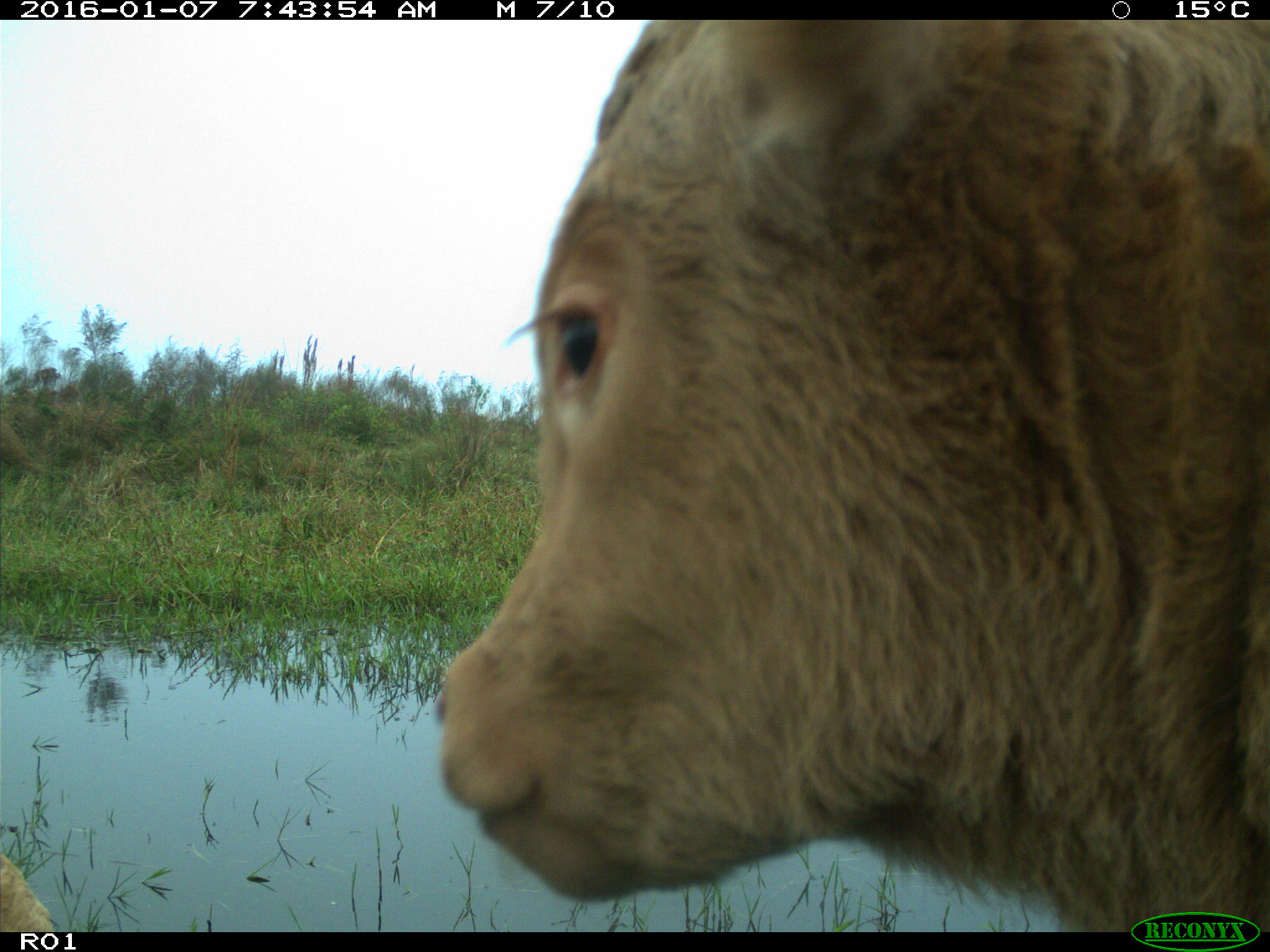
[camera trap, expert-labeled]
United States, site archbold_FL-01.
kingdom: Animalia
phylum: Chordata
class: Mammalia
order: Artiodactyla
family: Bovidae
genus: Bos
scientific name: Bos taurus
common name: domestic cow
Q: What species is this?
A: Bos taurus (domestic cow).